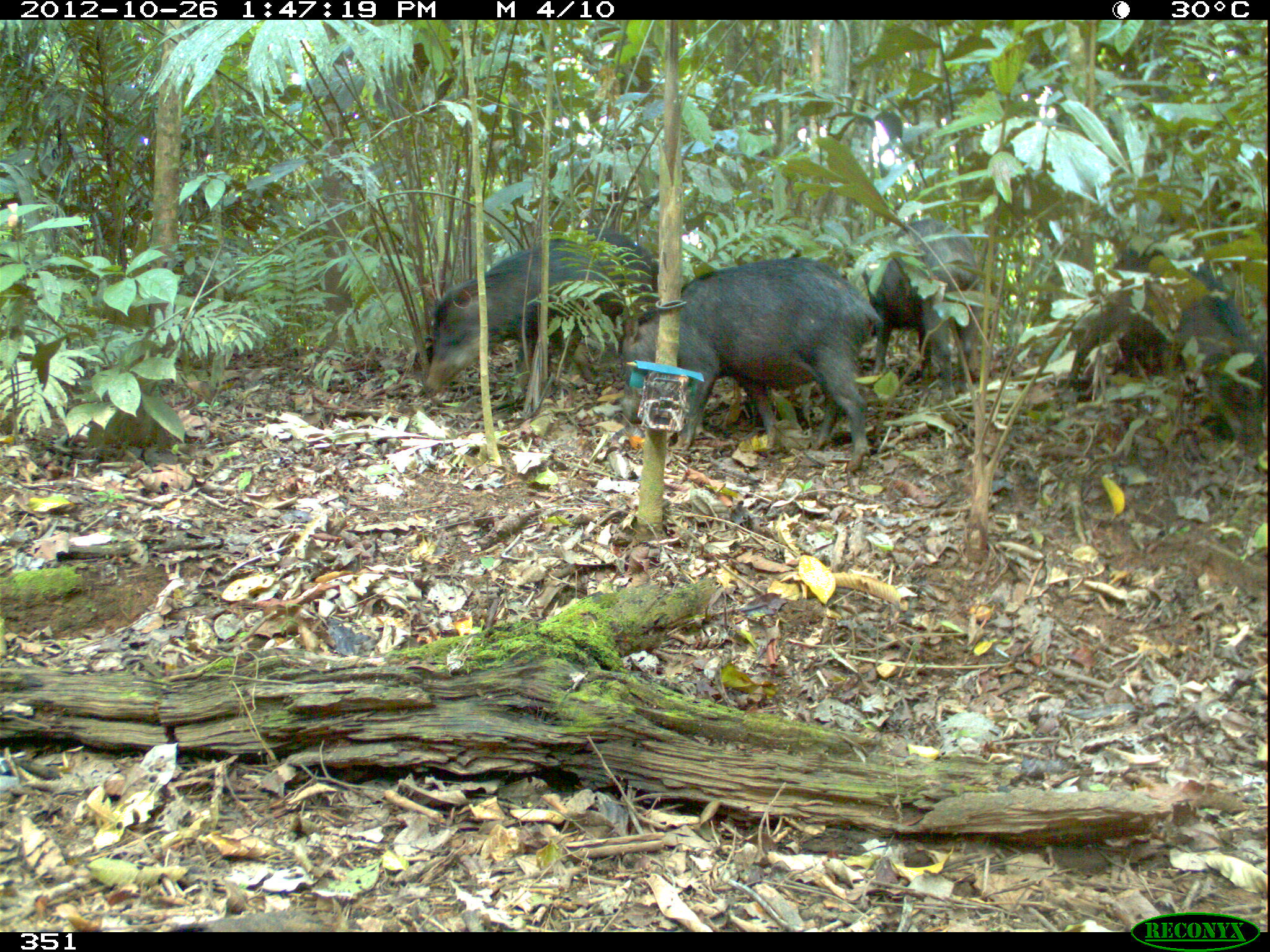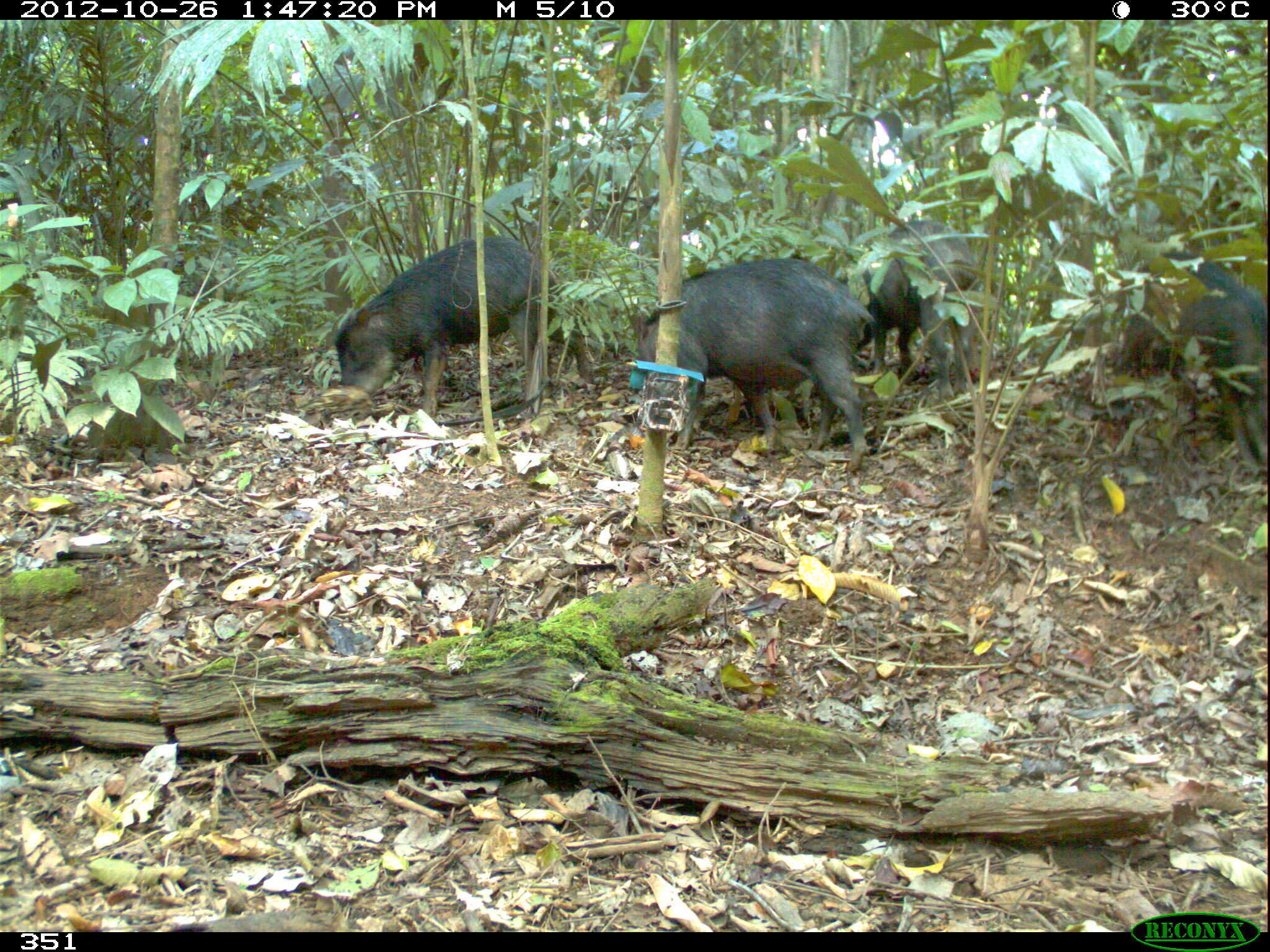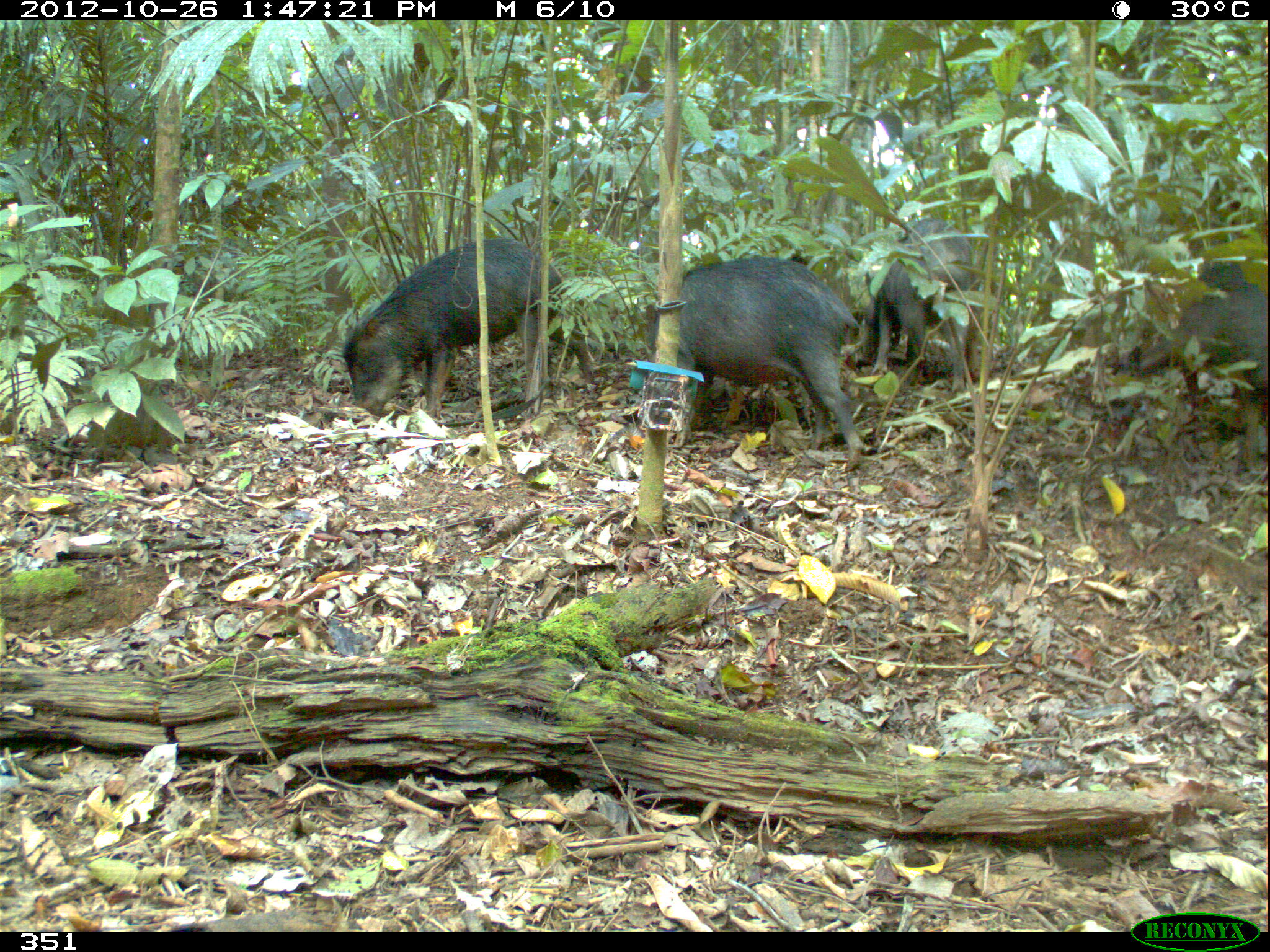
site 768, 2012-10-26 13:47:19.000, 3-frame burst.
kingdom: Animalia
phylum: Chordata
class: Mammalia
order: Artiodactyla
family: Tayassuidae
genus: Tayassu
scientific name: Tayassu pecari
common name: white-lipped peccary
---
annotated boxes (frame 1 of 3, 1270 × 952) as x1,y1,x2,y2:
tayassu pecari: 621,256,884,469; 419,229,657,408; 1064,246,1264,455; 840,215,987,402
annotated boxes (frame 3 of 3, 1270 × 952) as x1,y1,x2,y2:
tayassu pecari: 640,255,866,470; 340,235,599,422; 1127,258,1267,473; 851,218,981,392